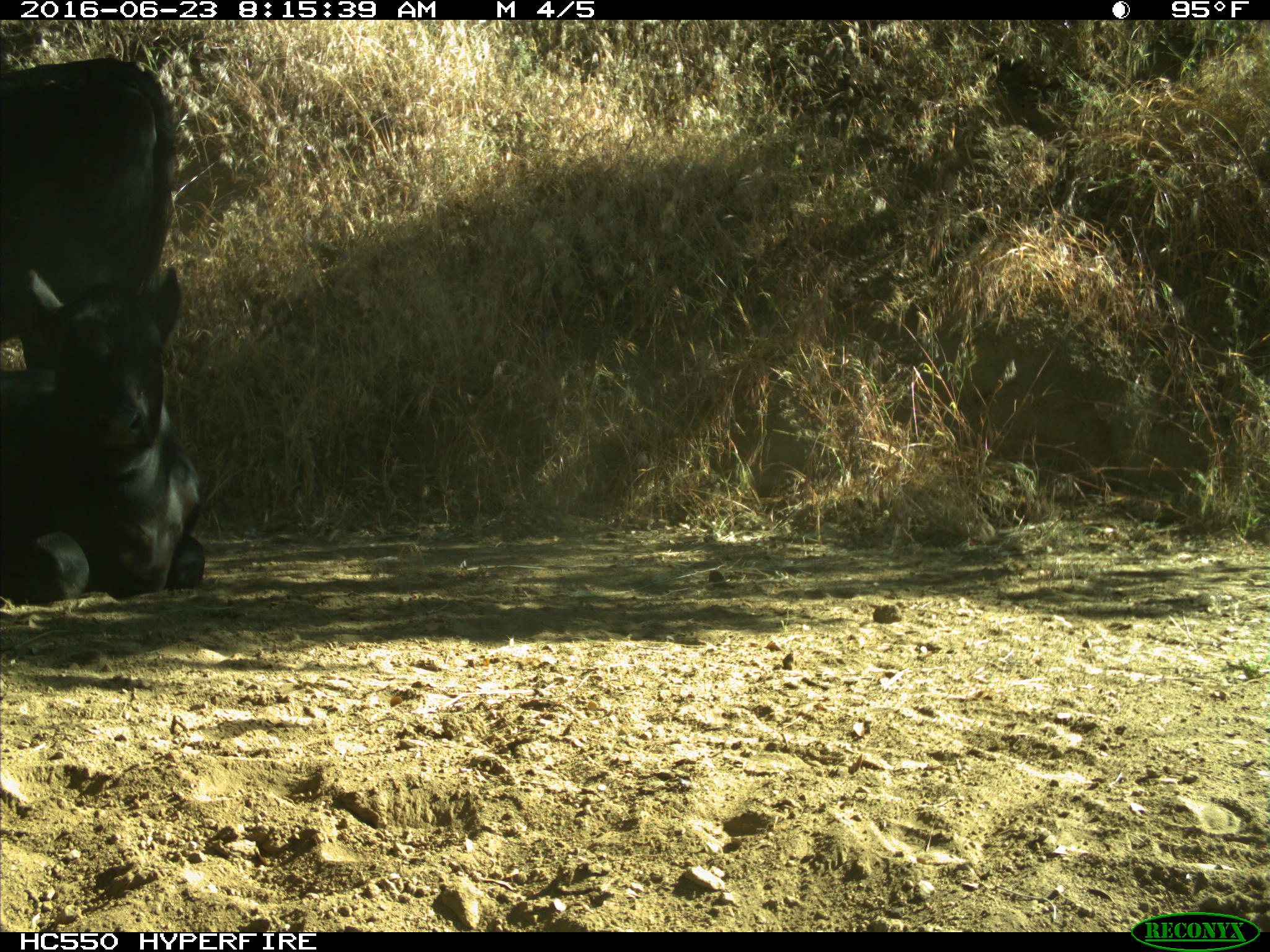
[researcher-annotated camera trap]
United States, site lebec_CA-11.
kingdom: Animalia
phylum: Chordata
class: Mammalia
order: Artiodactyla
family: Bovidae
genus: Bos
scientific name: Bos taurus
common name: domestic cow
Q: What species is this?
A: Bos taurus (domestic cow).